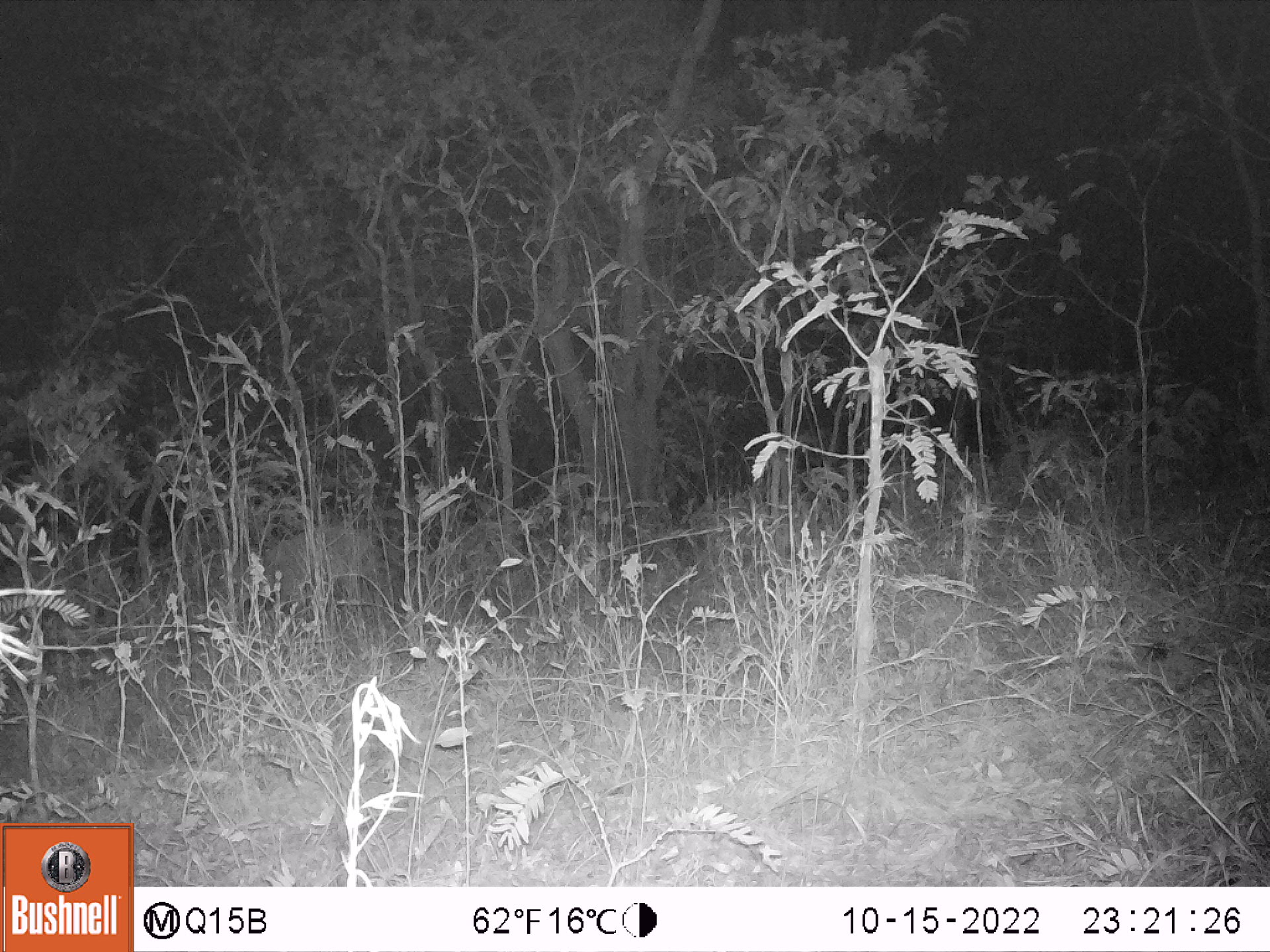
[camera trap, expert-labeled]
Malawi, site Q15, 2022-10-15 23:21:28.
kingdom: Animalia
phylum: Chordata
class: Mammalia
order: Artiodactyla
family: Bovidae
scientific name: Antilopinae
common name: small antelope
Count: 1.